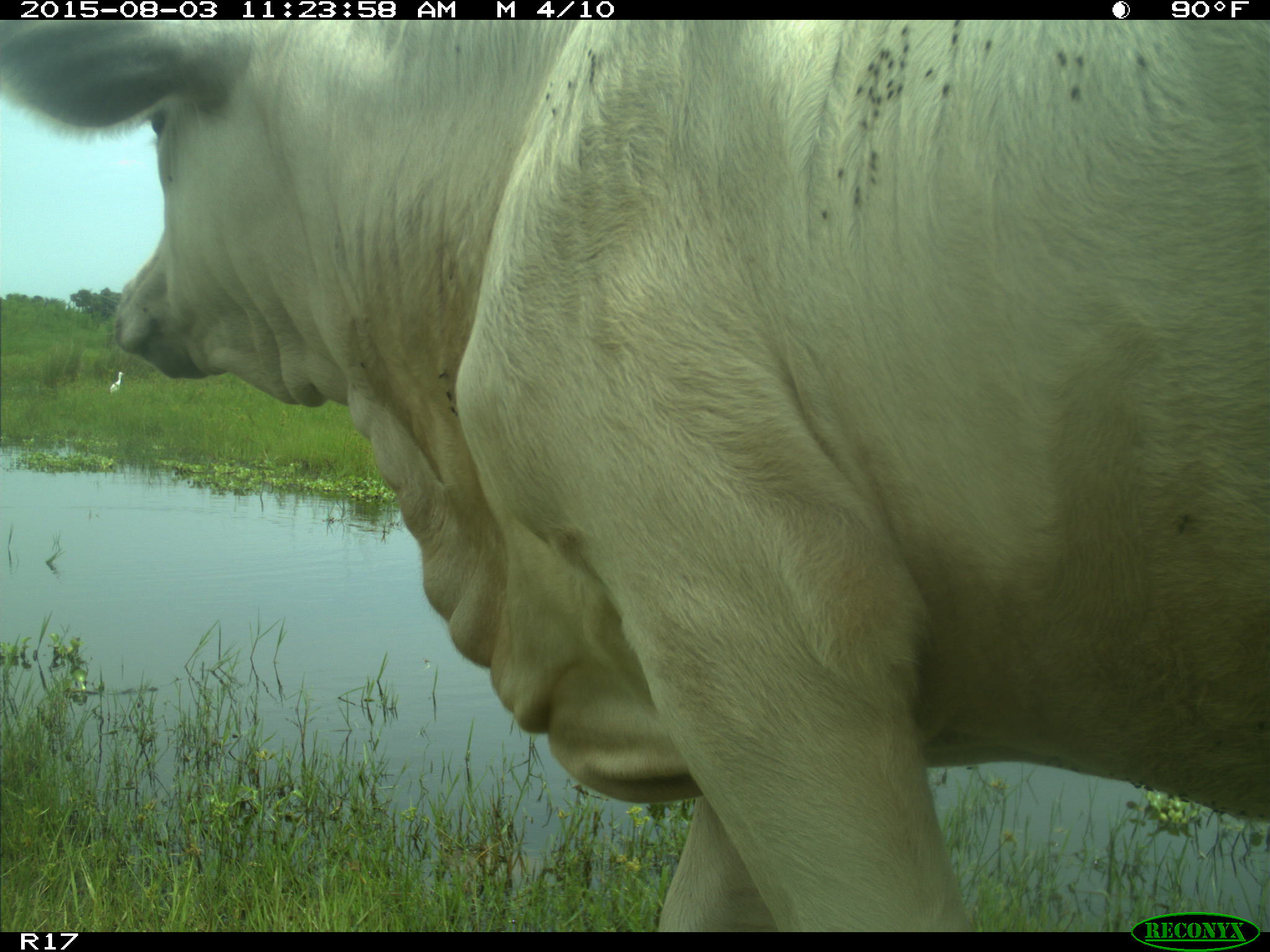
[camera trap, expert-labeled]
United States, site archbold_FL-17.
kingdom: Animalia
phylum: Chordata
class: Mammalia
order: Artiodactyla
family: Bovidae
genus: Bos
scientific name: Bos taurus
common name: domestic cow